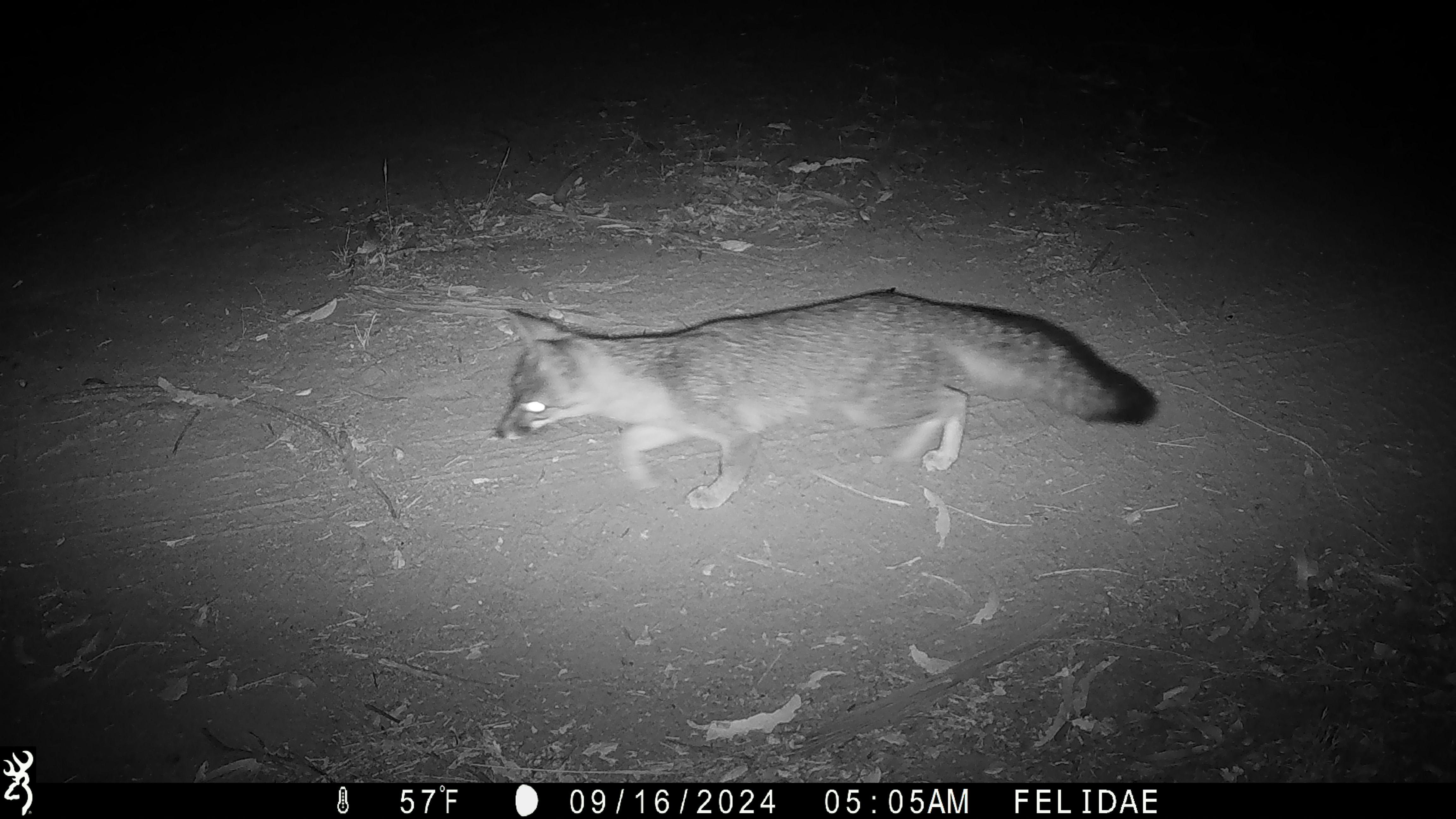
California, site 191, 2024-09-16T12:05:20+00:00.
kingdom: Animalia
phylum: Chordata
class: Mammalia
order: Carnivora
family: Canidae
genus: Urocyon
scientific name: Urocyon cinereoargenteus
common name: gray fox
Gray fox (Urocyon cinereoargenteus).